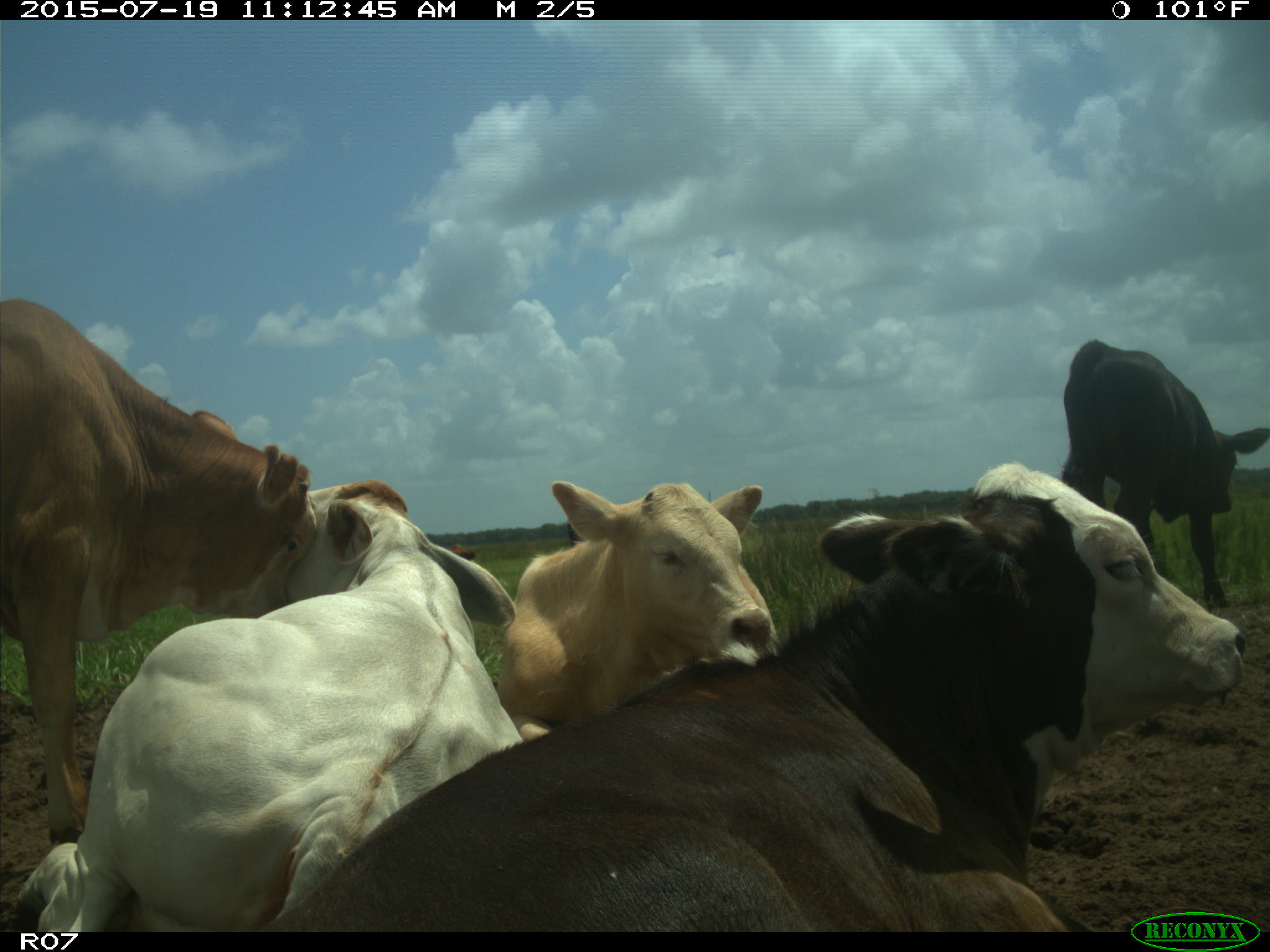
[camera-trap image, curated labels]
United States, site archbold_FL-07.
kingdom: Animalia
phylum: Chordata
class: Mammalia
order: Artiodactyla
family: Bovidae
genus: Bos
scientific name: Bos taurus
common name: domestic cow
Bos taurus (domestic cow).